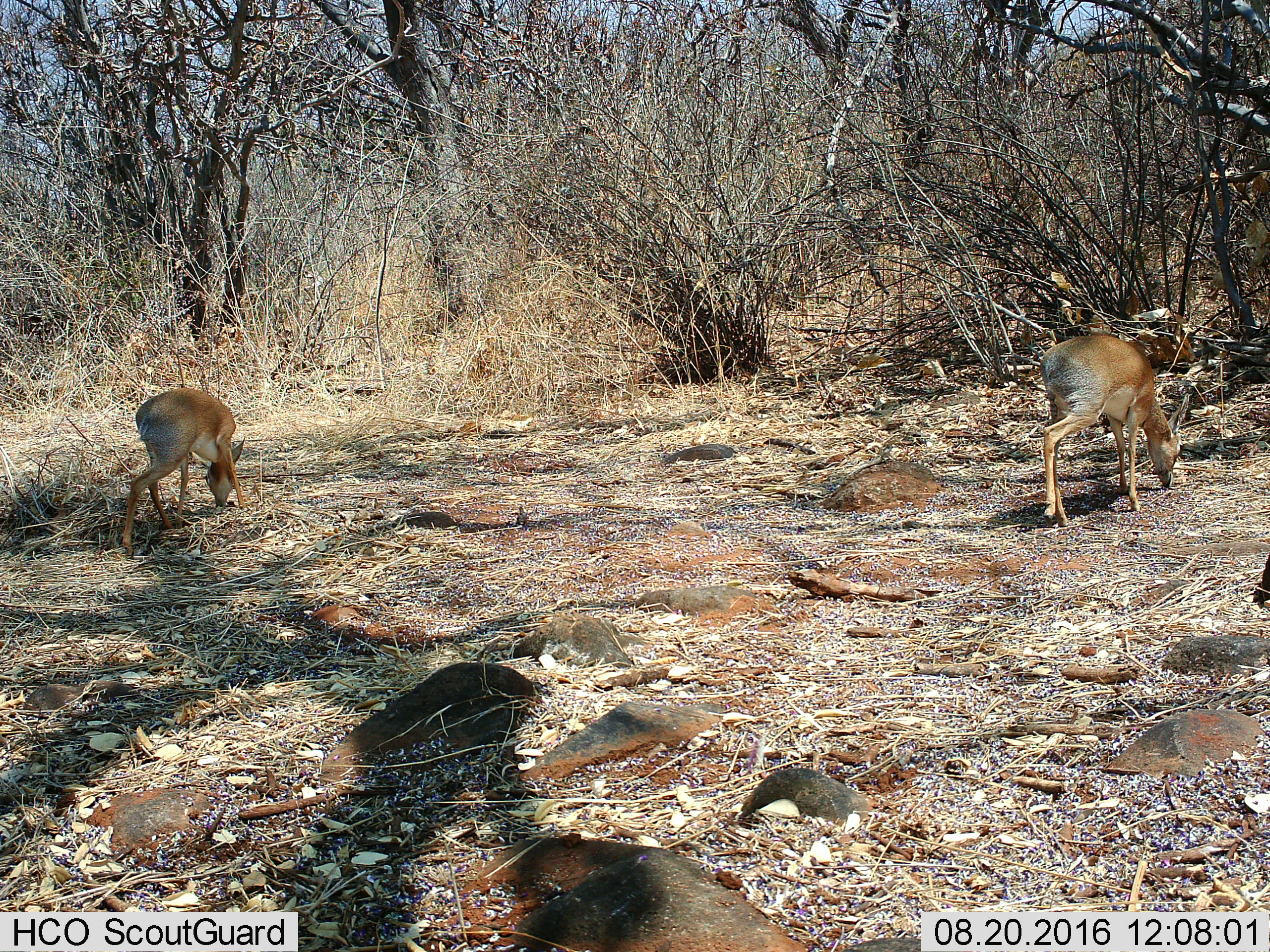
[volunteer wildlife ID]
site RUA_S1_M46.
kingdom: Animalia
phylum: Chordata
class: Mammalia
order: Artiodactyla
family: Bovidae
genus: Madoqua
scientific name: Madoqua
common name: dik-dik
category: dikdik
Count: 2.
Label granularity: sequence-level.